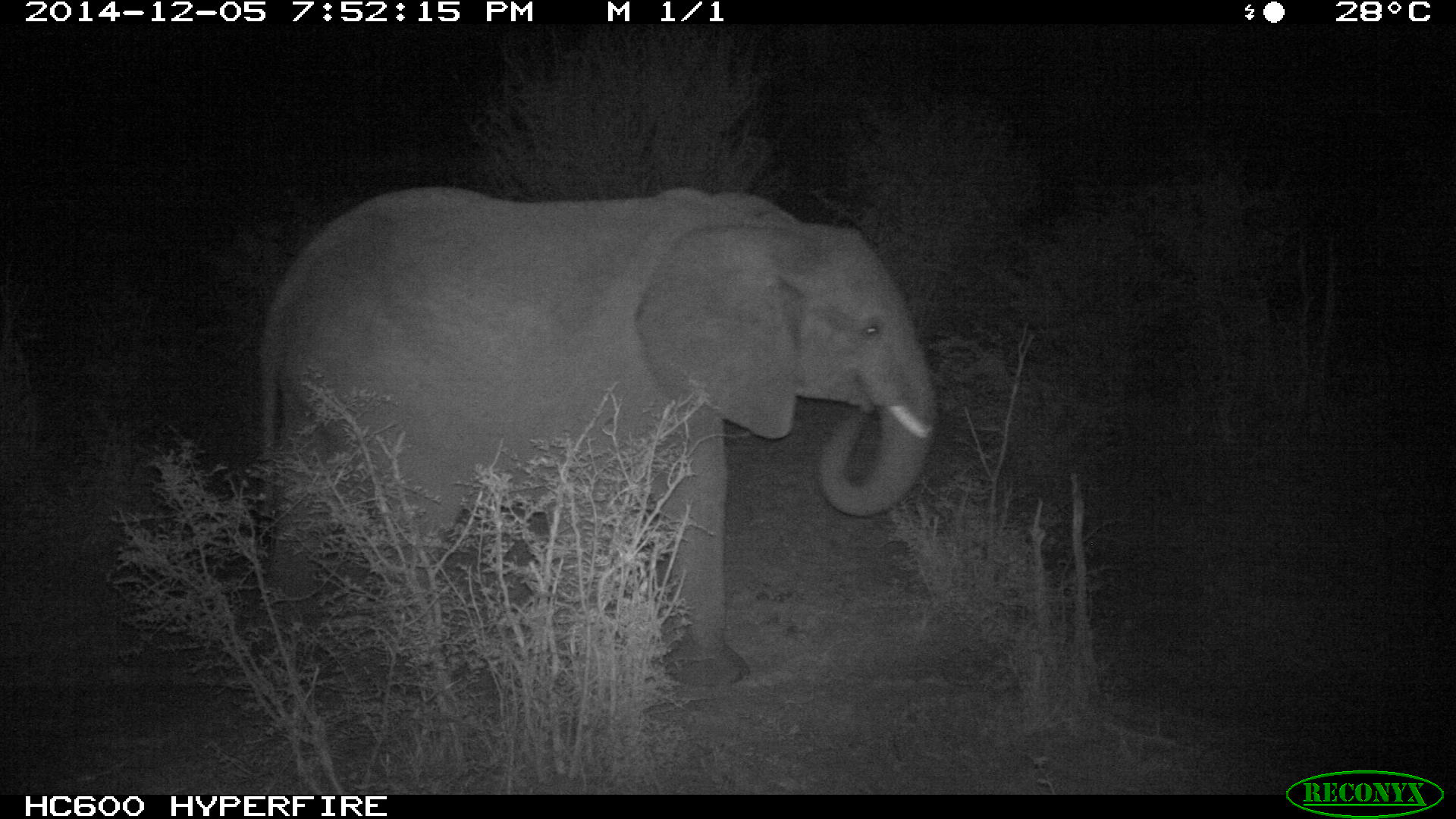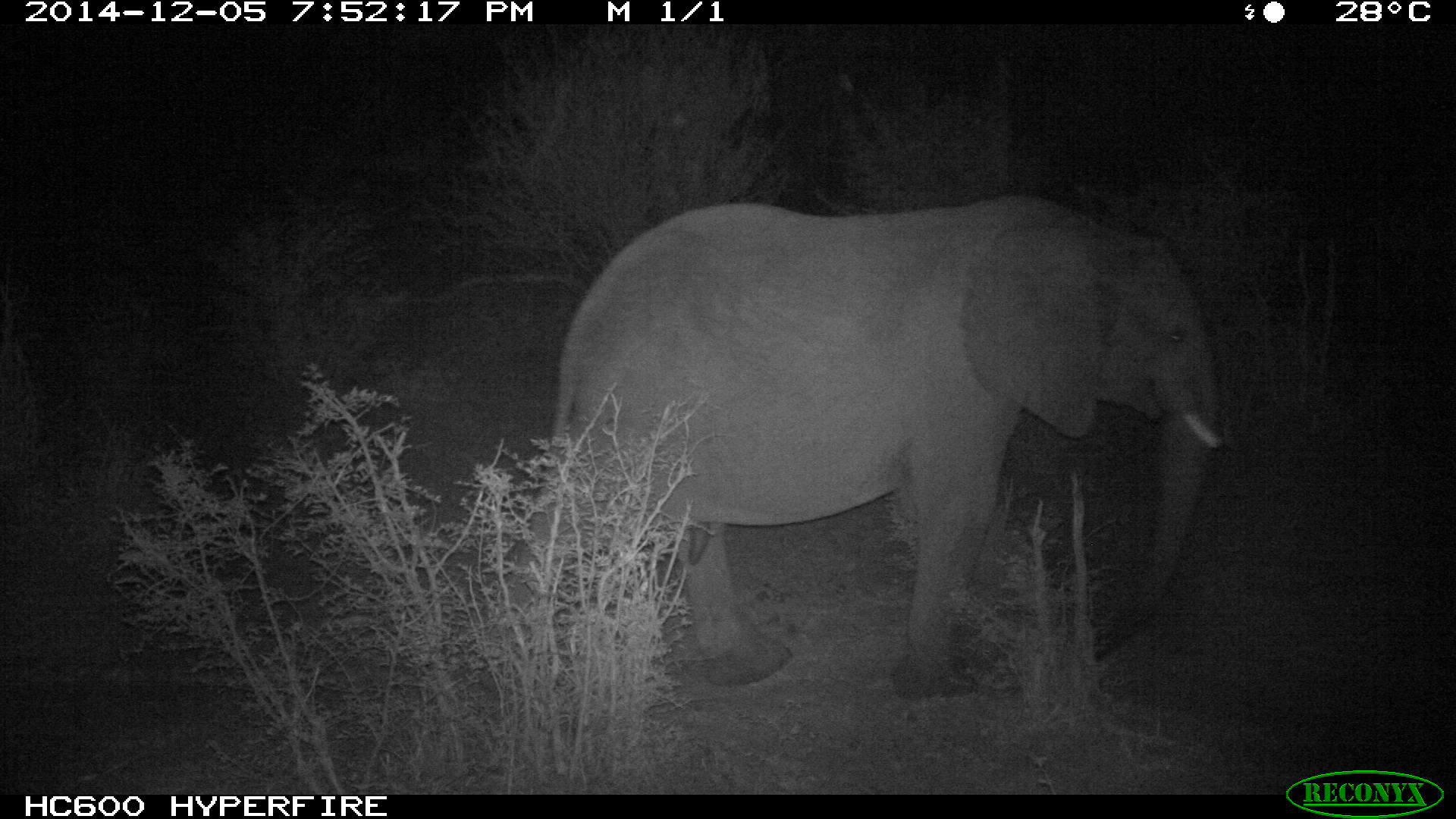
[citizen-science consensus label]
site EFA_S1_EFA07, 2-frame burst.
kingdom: Animalia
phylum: Chordata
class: Mammalia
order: Proboscidea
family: Elephantidae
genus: Loxodonta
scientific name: Loxodonta africana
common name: african bush elephant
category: elephant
Elephant (african bush elephant) (Loxodonta africana), count 1. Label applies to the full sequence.